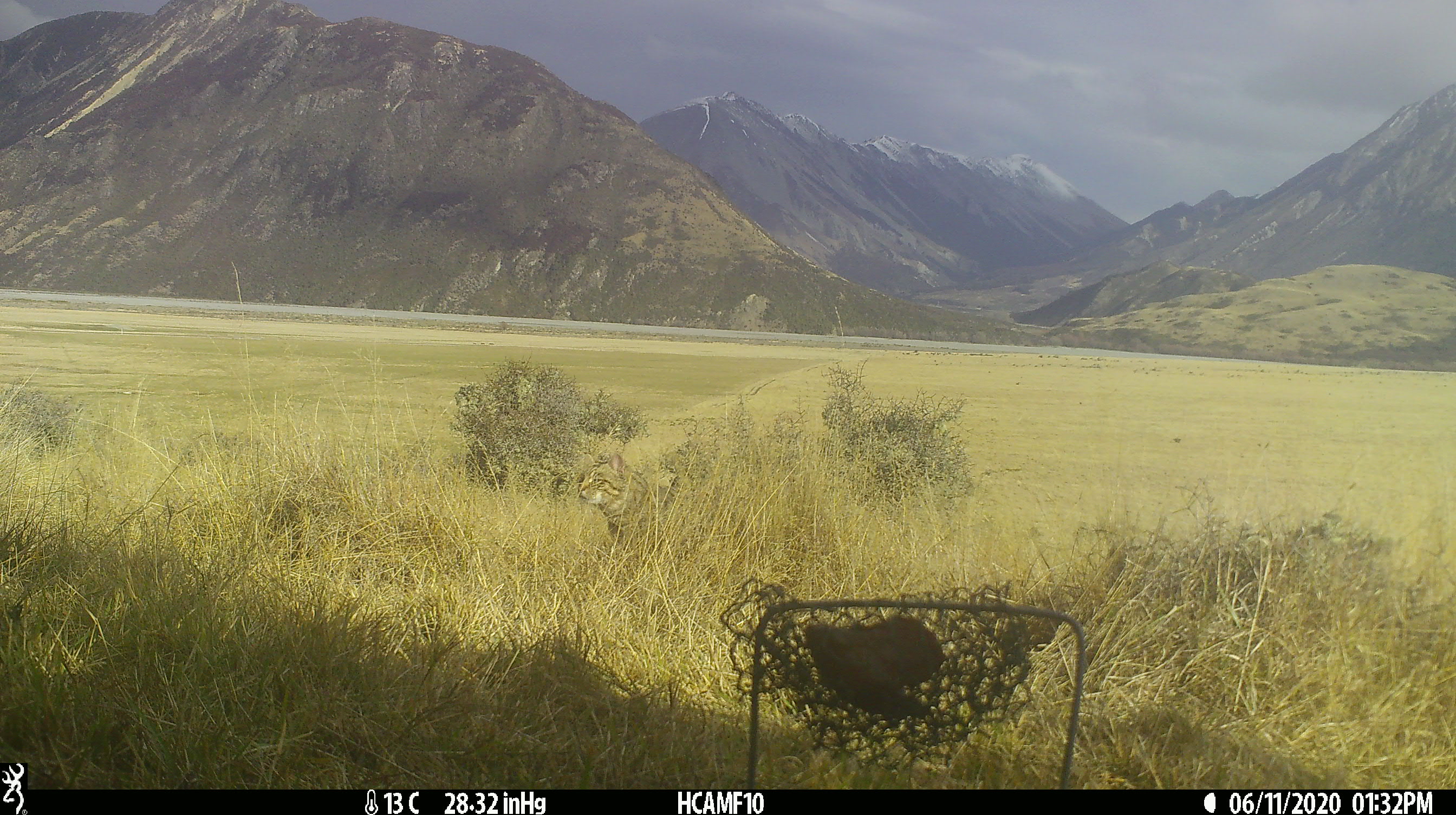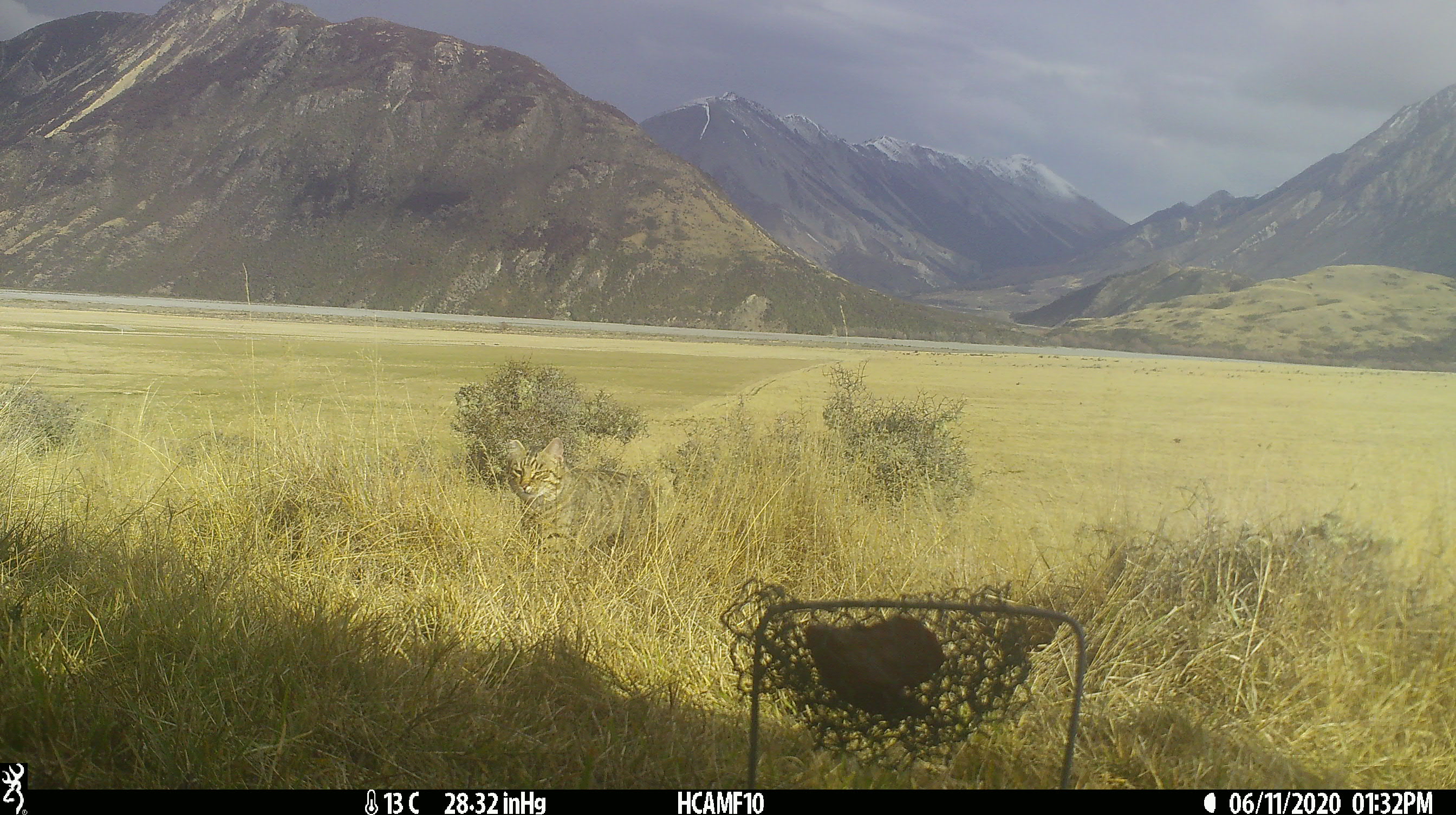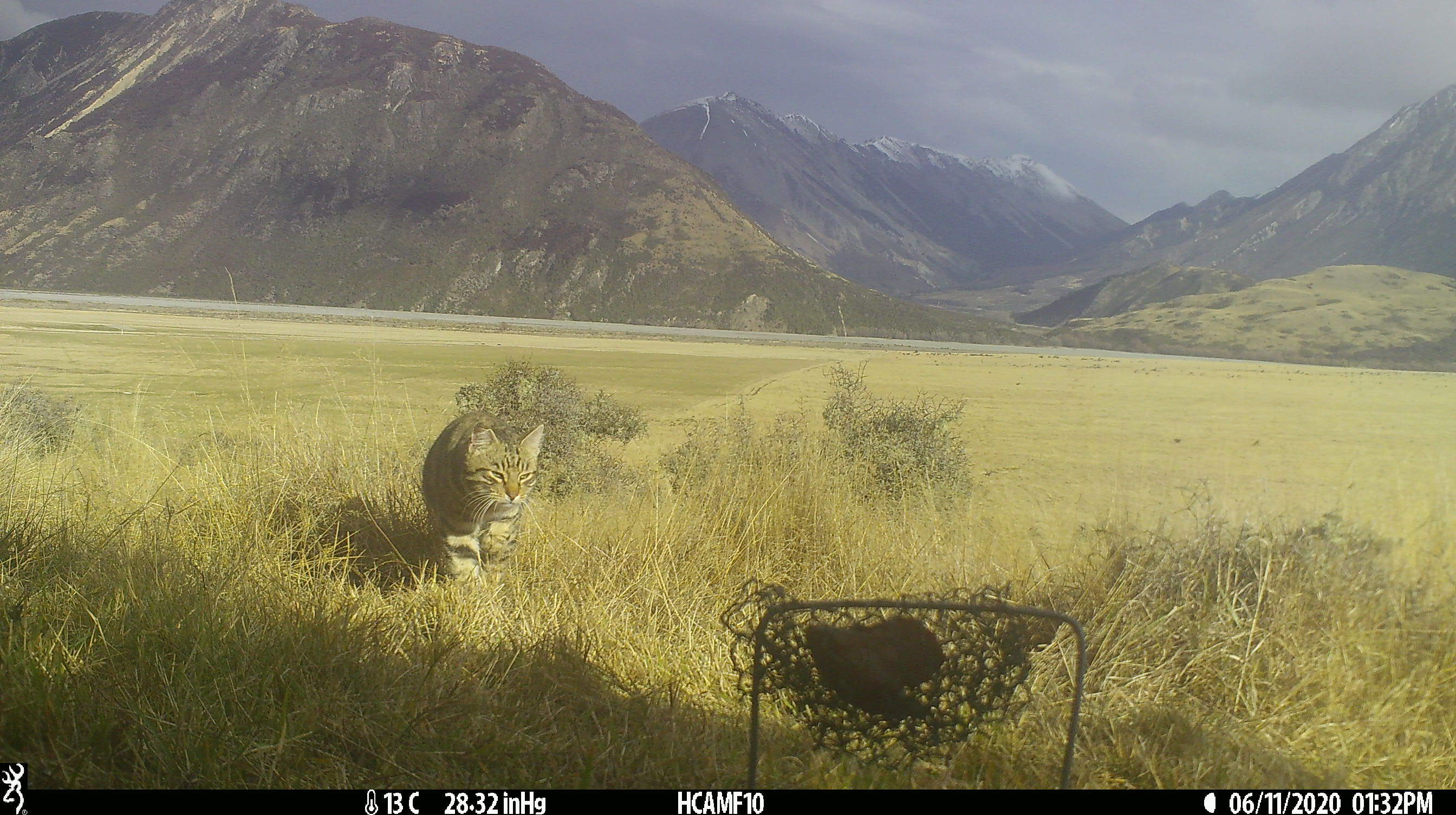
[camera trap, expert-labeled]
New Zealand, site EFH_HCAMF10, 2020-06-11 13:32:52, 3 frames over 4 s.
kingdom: Animalia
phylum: Chordata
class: Mammalia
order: Carnivora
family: Felidae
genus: Felis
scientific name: Felis catus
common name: domestic cat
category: cat